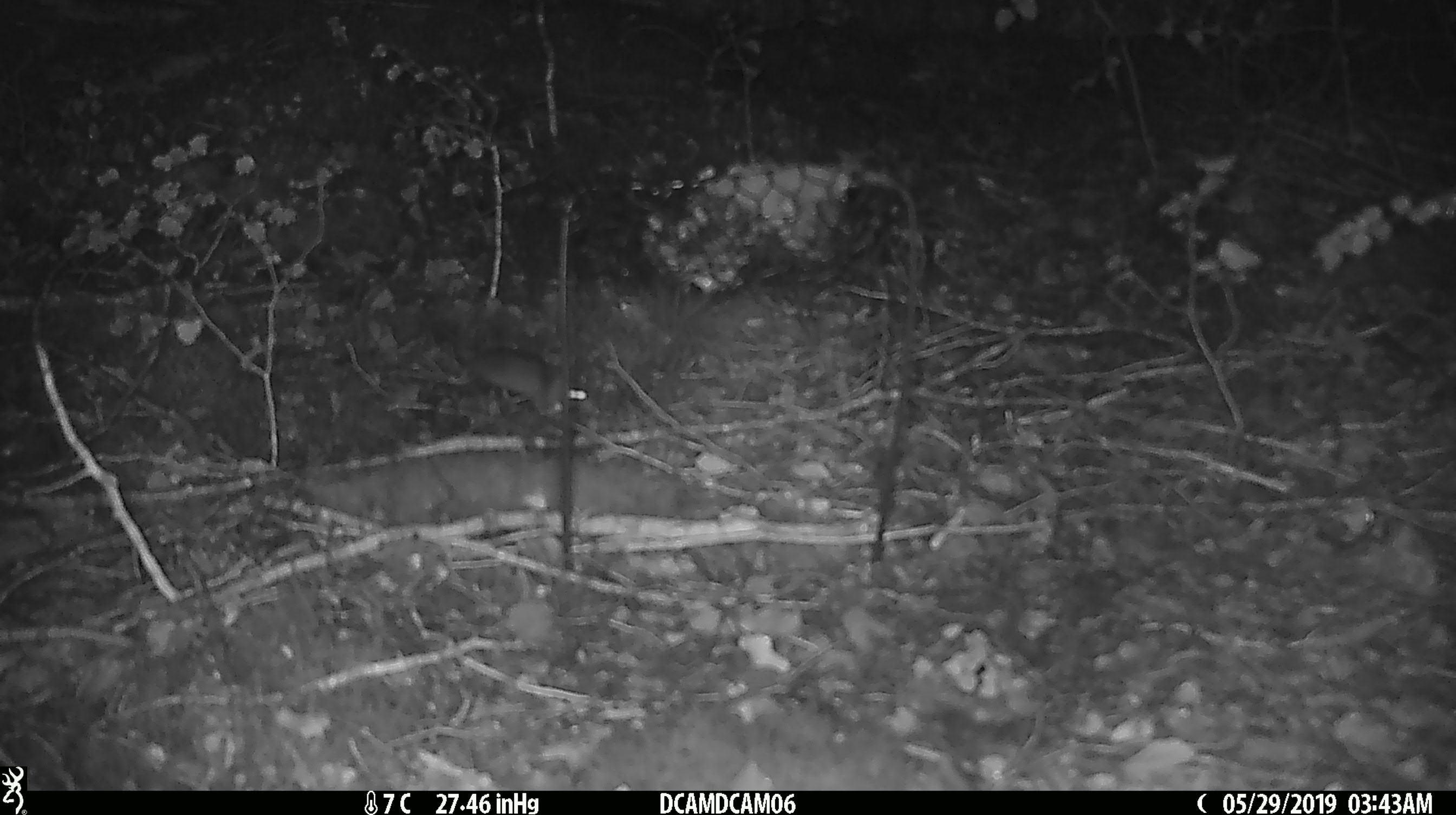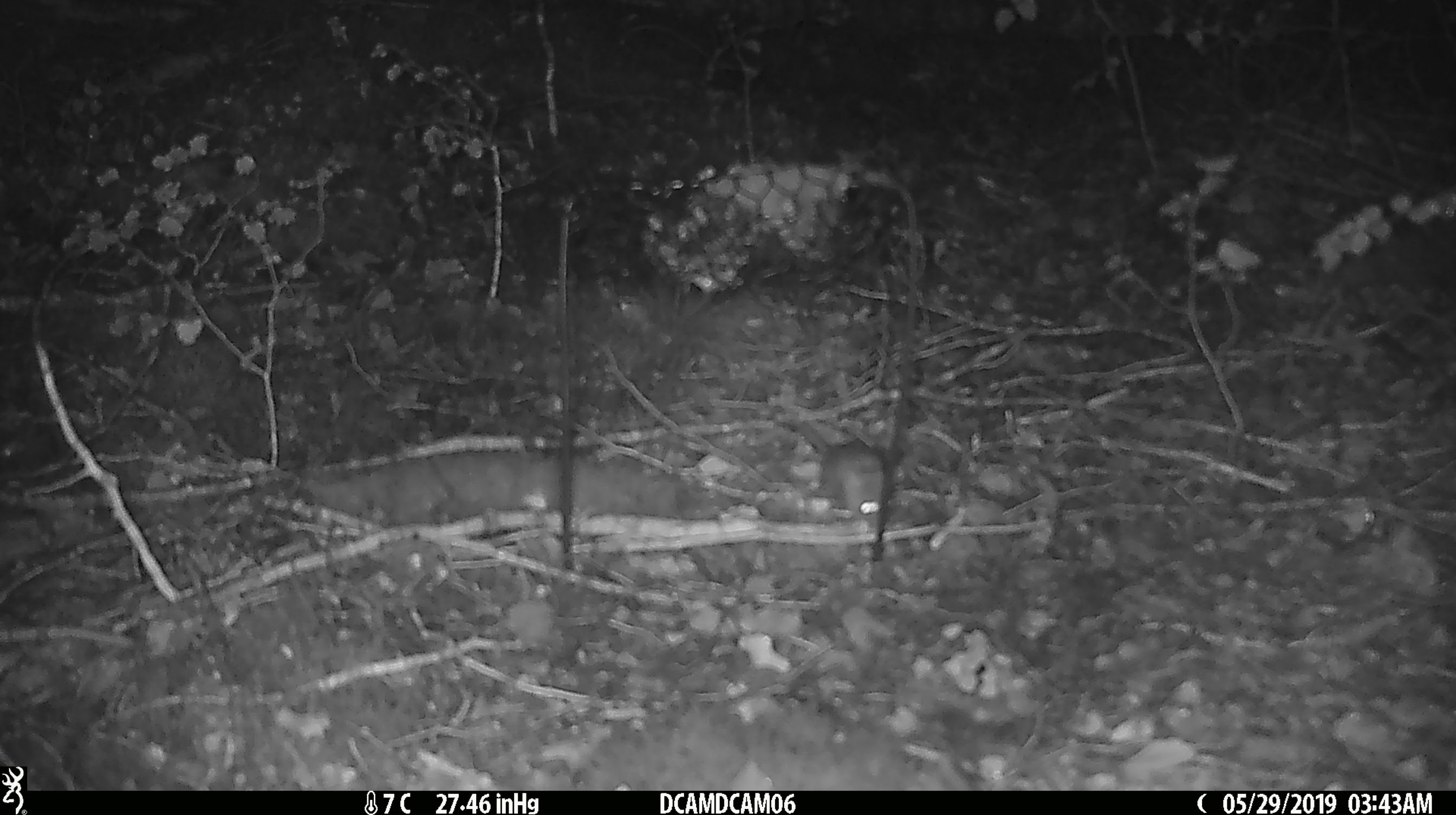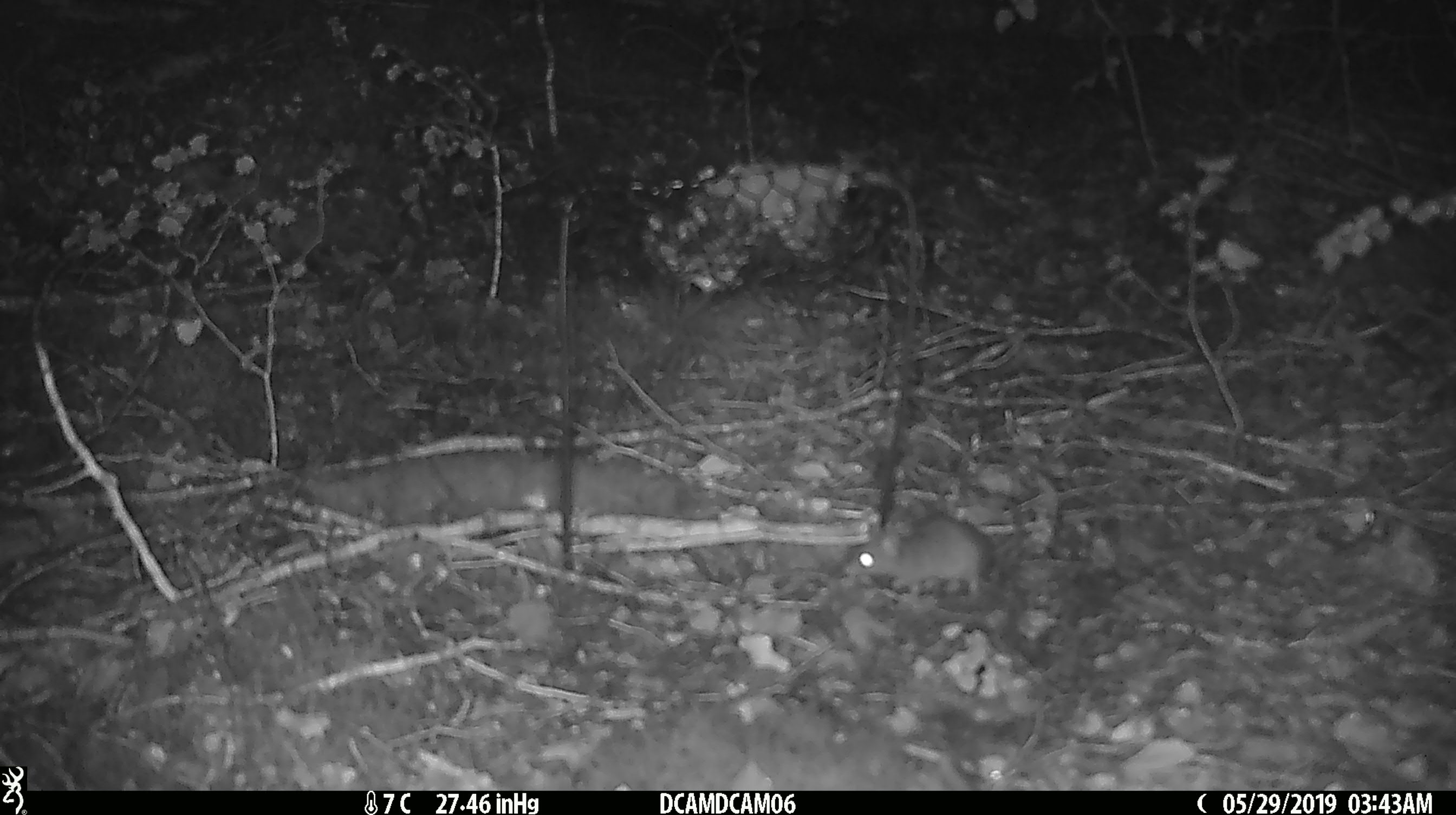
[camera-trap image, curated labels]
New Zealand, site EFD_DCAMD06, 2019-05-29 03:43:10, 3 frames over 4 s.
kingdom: Animalia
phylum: Chordata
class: Mammalia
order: Rodentia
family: Muridae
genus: Mus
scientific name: Mus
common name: mouse